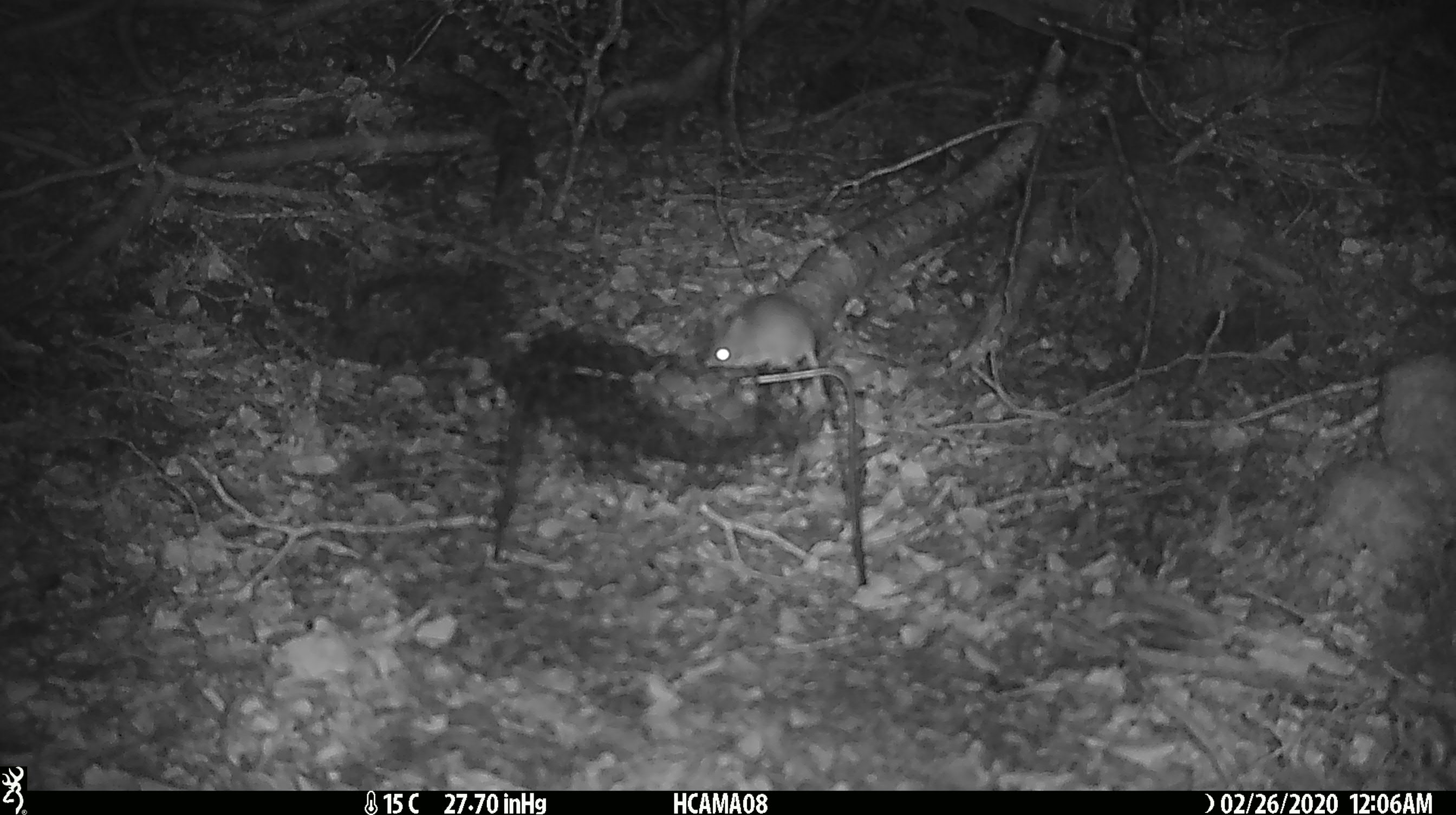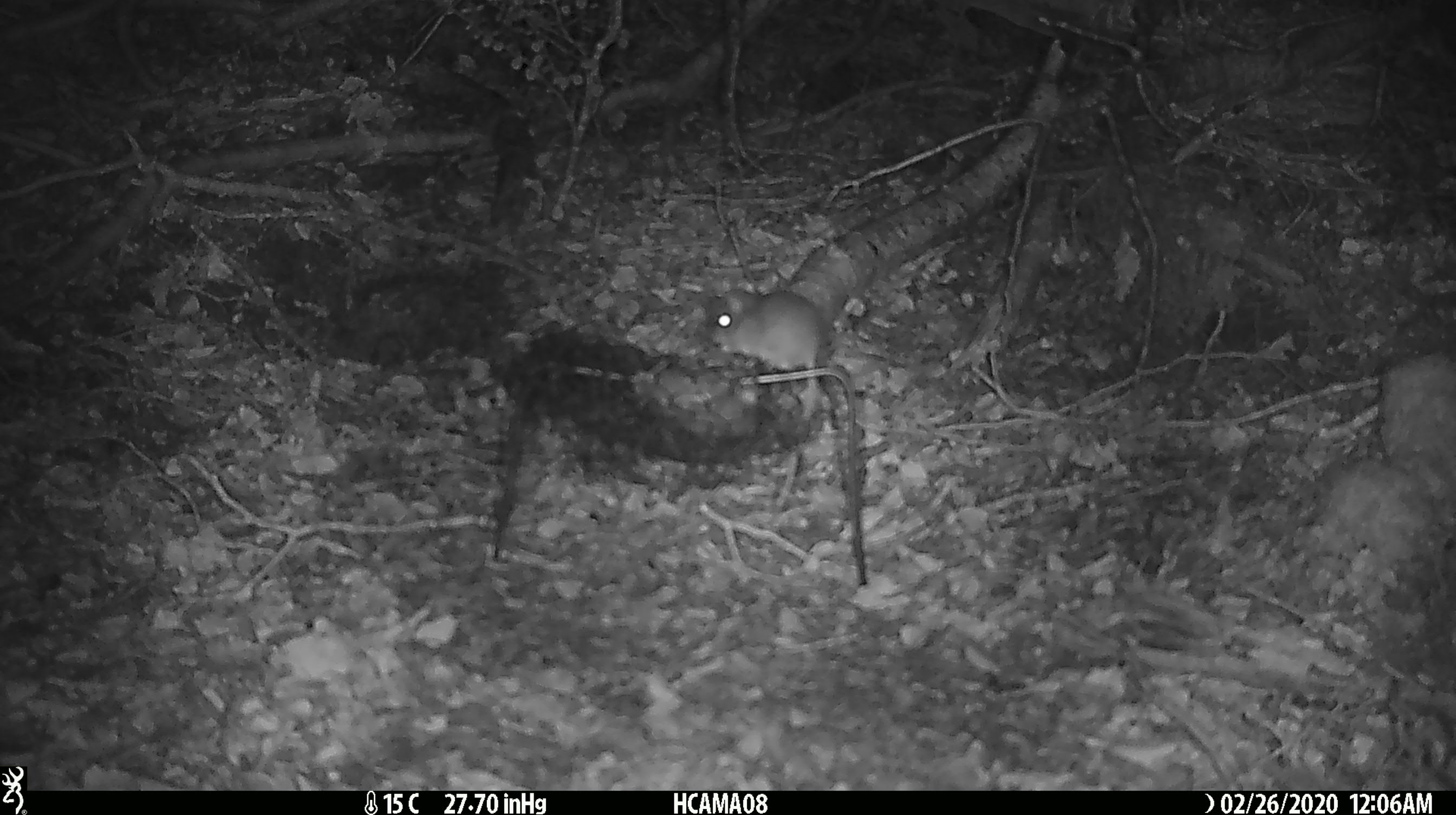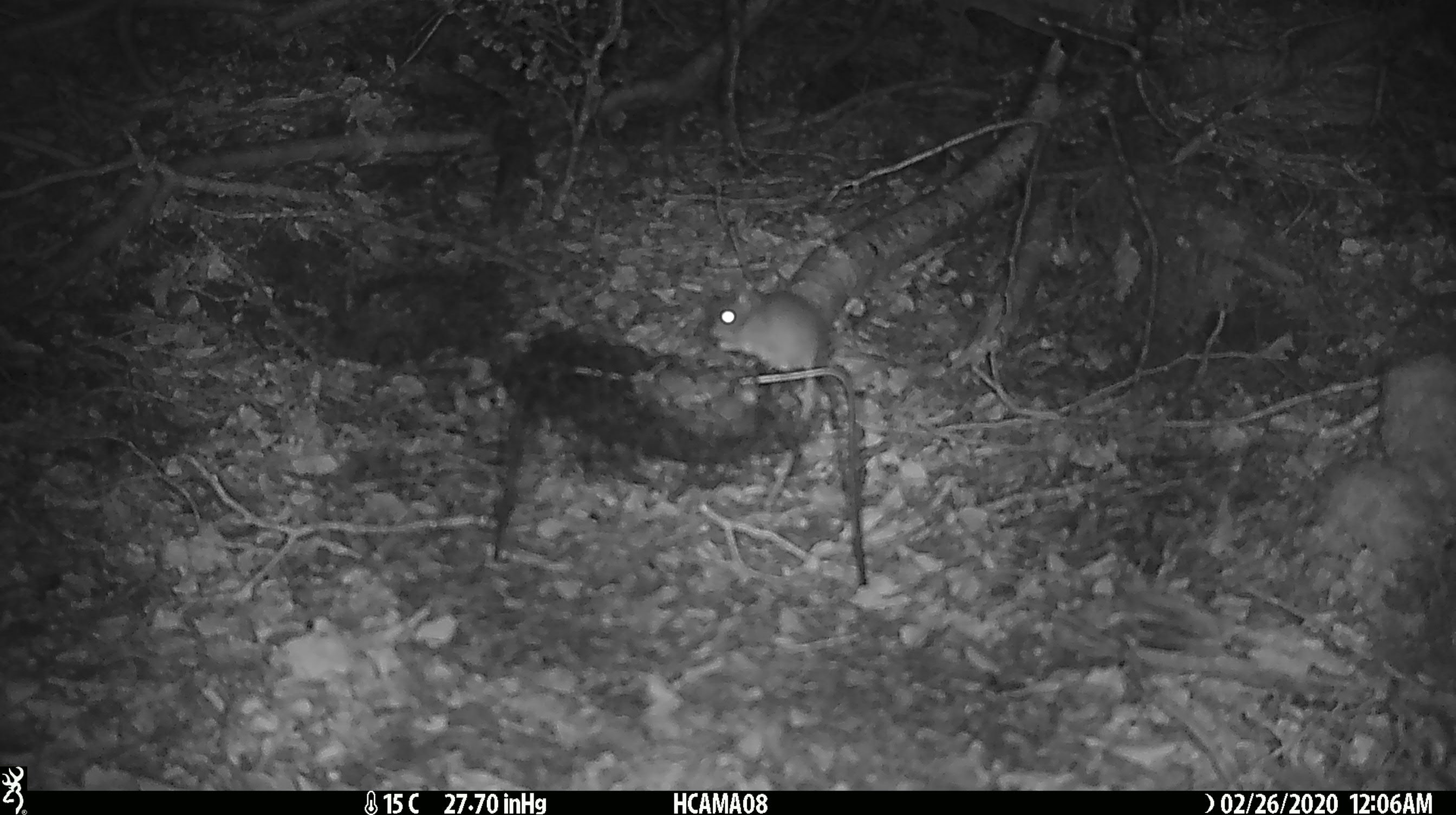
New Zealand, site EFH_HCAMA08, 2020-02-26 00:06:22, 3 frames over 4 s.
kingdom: Animalia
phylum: Chordata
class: Mammalia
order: Rodentia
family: Muridae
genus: Mus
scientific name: Mus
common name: mouse